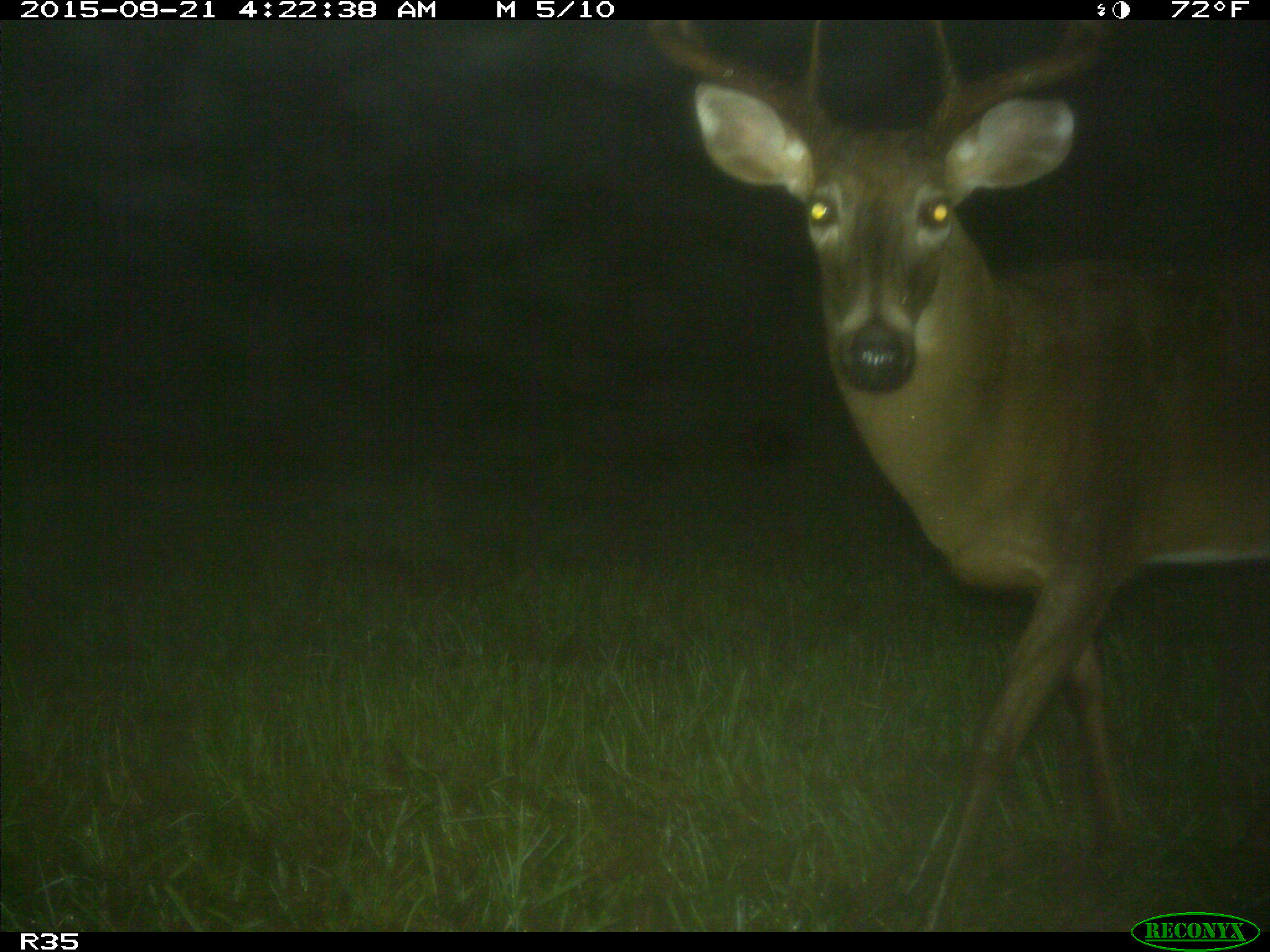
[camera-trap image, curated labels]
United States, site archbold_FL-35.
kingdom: Animalia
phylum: Chordata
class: Mammalia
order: Artiodactyla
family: Cervidae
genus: Odocoileus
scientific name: Odocoileus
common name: deer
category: unidentified deer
Unidentified deer (deer) (Odocoileus).